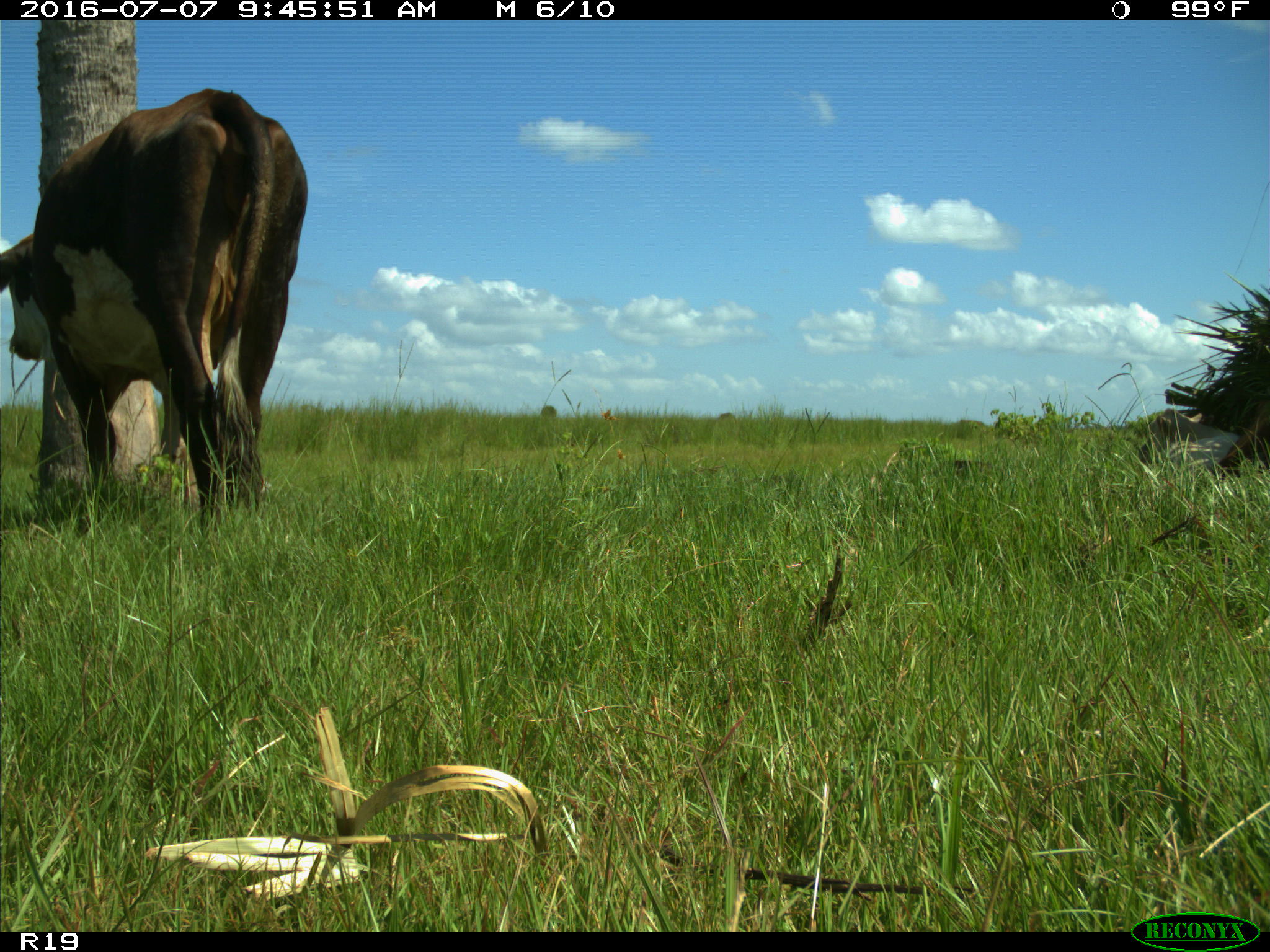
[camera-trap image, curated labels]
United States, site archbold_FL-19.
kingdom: Animalia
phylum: Chordata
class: Mammalia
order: Artiodactyla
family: Bovidae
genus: Bos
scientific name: Bos taurus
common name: domestic cow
Bos taurus (domestic cow).